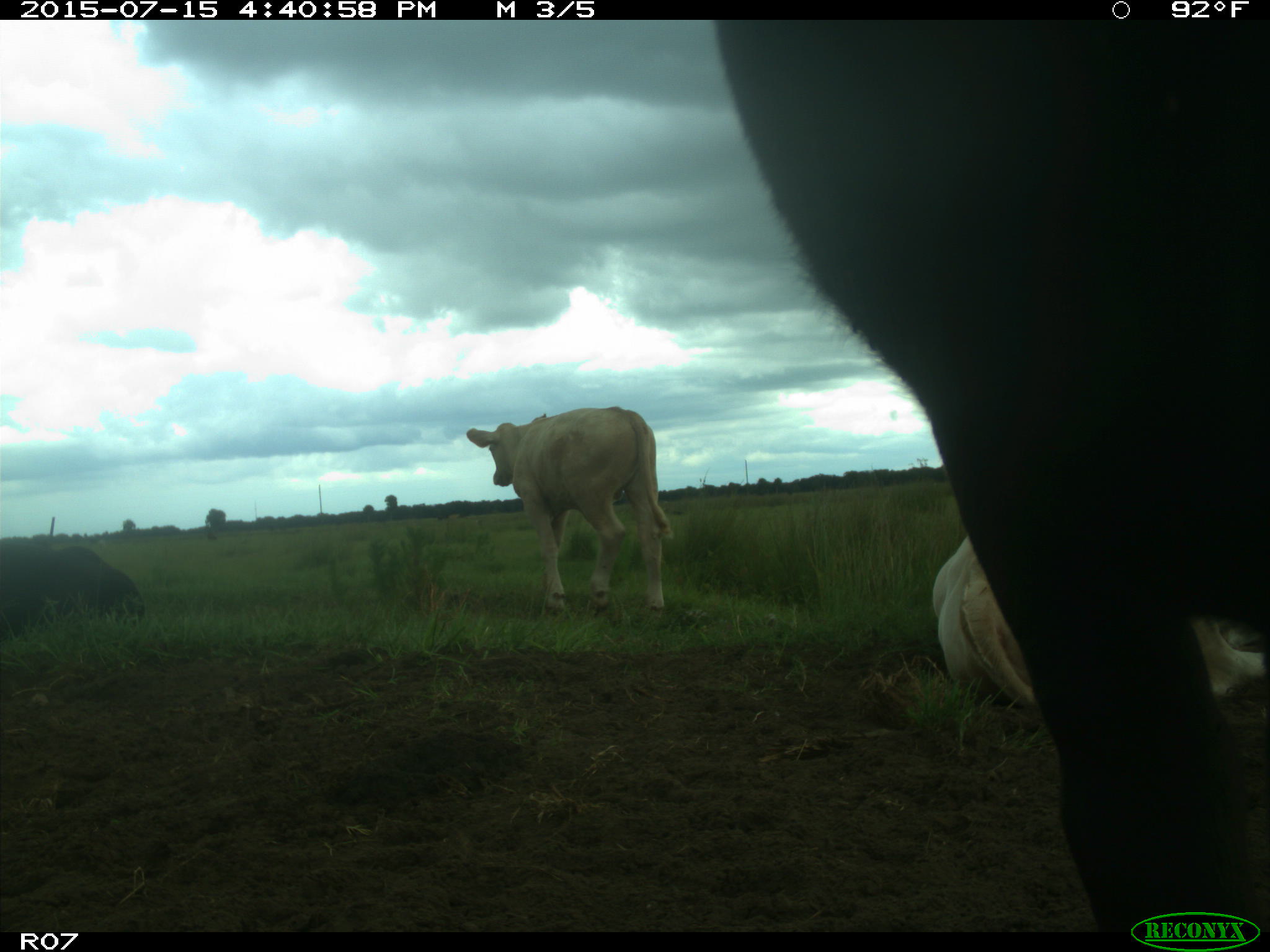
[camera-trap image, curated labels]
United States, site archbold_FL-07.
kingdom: Animalia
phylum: Chordata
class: Mammalia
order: Artiodactyla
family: Bovidae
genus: Bos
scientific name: Bos taurus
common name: domestic cow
Bos taurus (domestic cow).